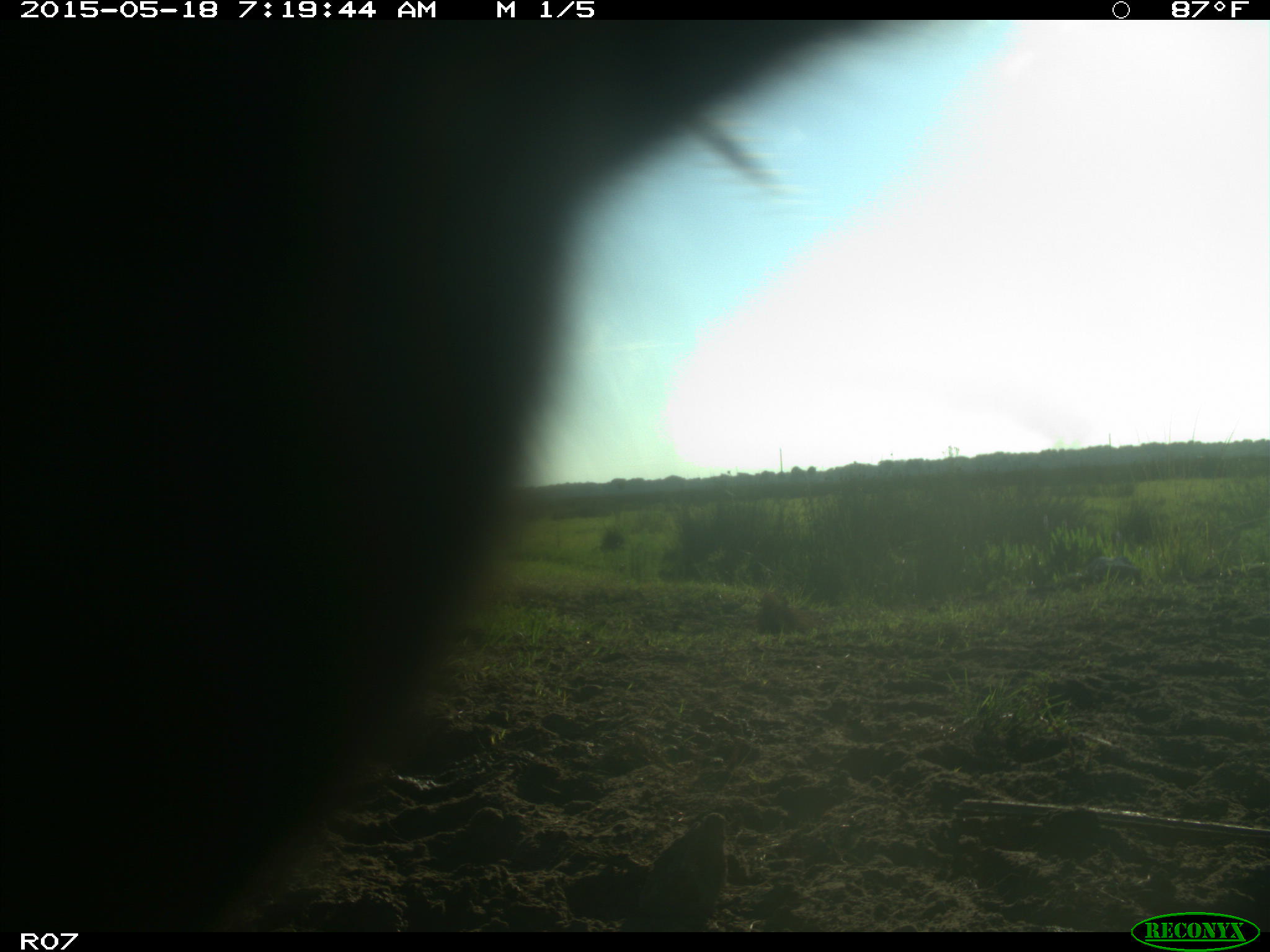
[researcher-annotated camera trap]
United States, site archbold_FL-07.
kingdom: Animalia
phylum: Chordata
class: Mammalia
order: Artiodactyla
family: Bovidae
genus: Bos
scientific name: Bos taurus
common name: domestic cow